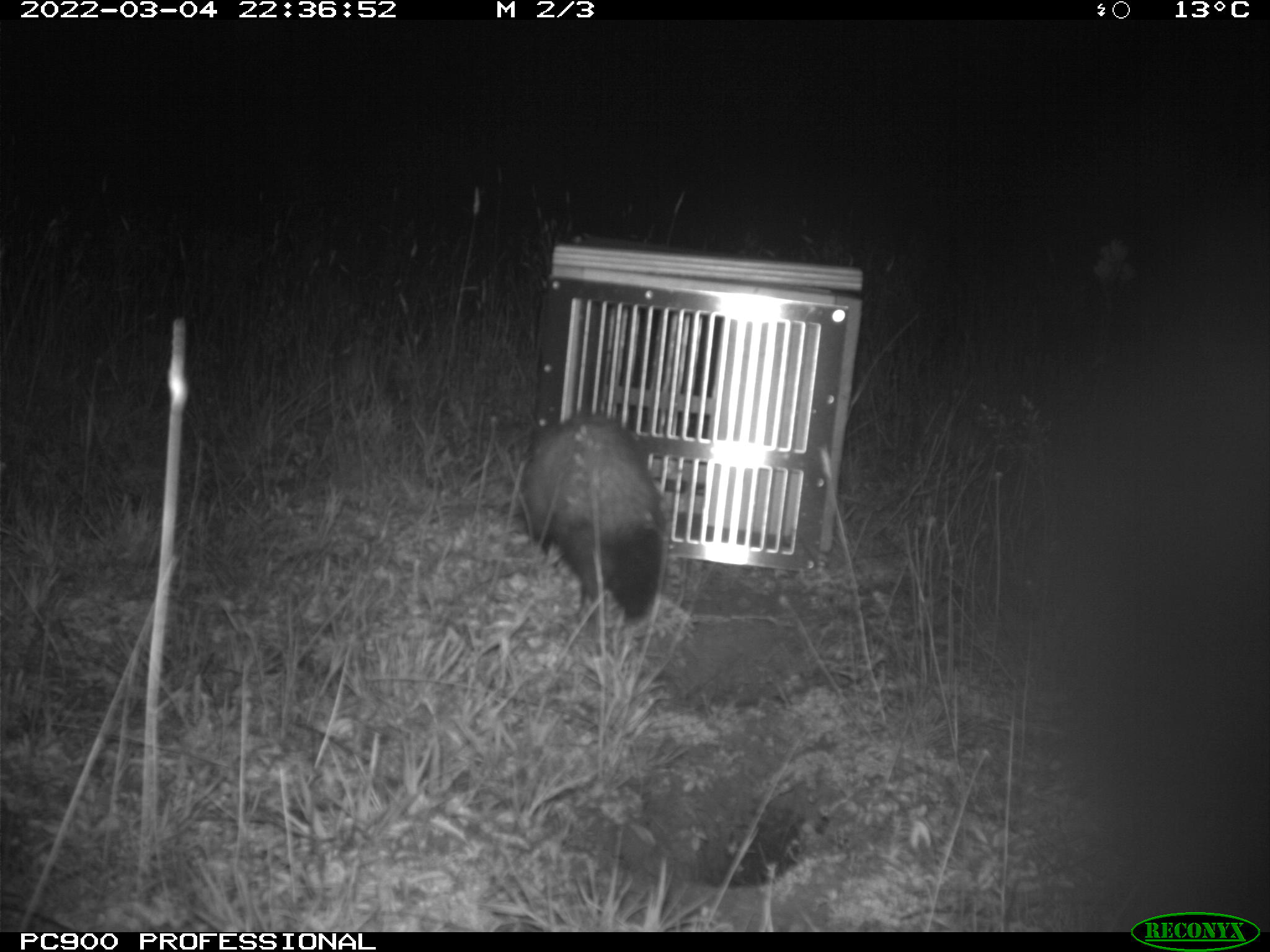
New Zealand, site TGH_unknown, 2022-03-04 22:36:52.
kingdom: Animalia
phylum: Chordata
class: Mammalia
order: Carnivora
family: Mustelidae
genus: Mustela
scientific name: Mustela furo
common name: ferret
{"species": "ferret (Mustela furo)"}